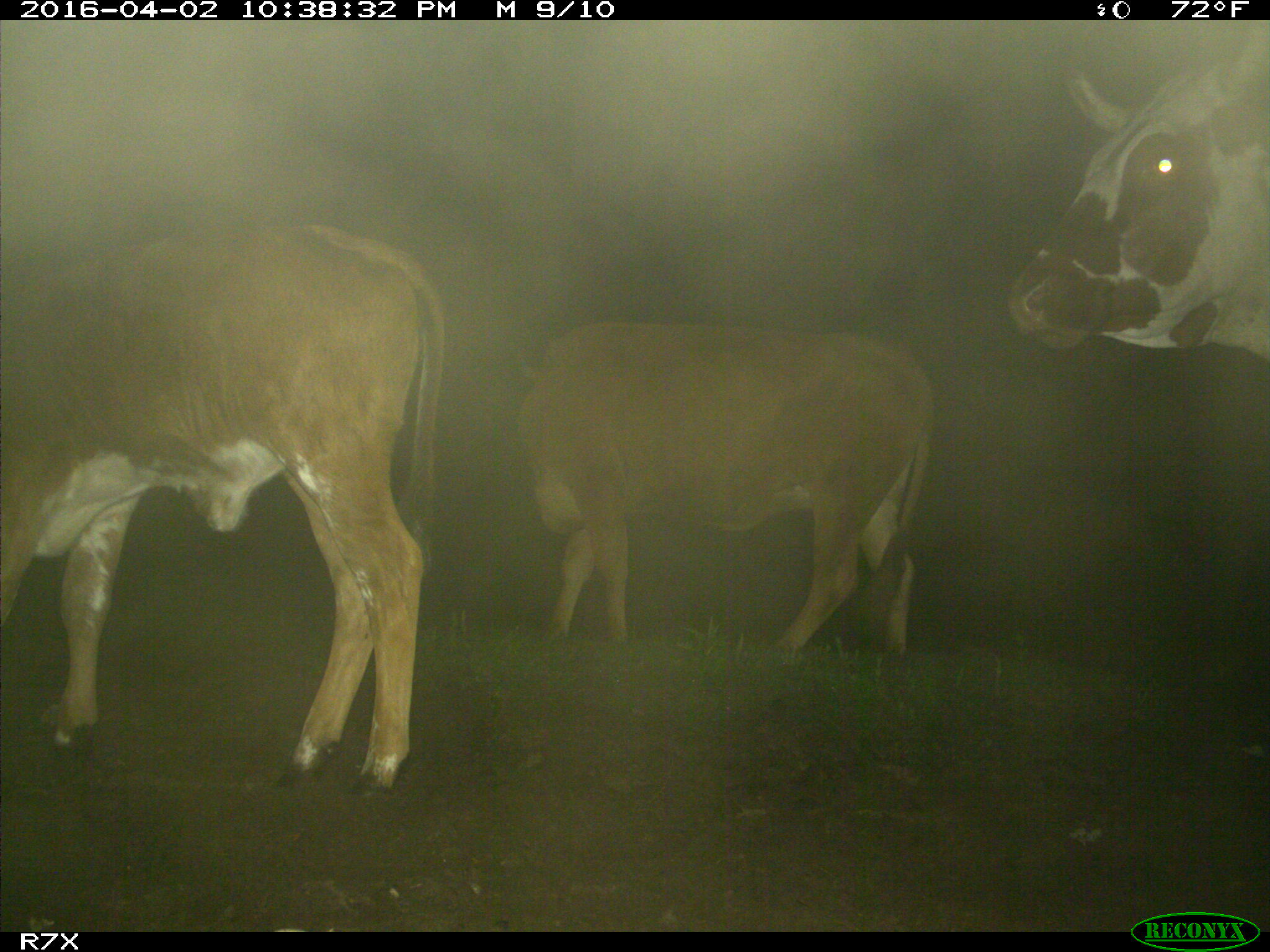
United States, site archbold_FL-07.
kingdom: Animalia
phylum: Chordata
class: Mammalia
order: Artiodactyla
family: Bovidae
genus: Bos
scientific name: Bos taurus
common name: domestic cow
Bos taurus (domestic cow).